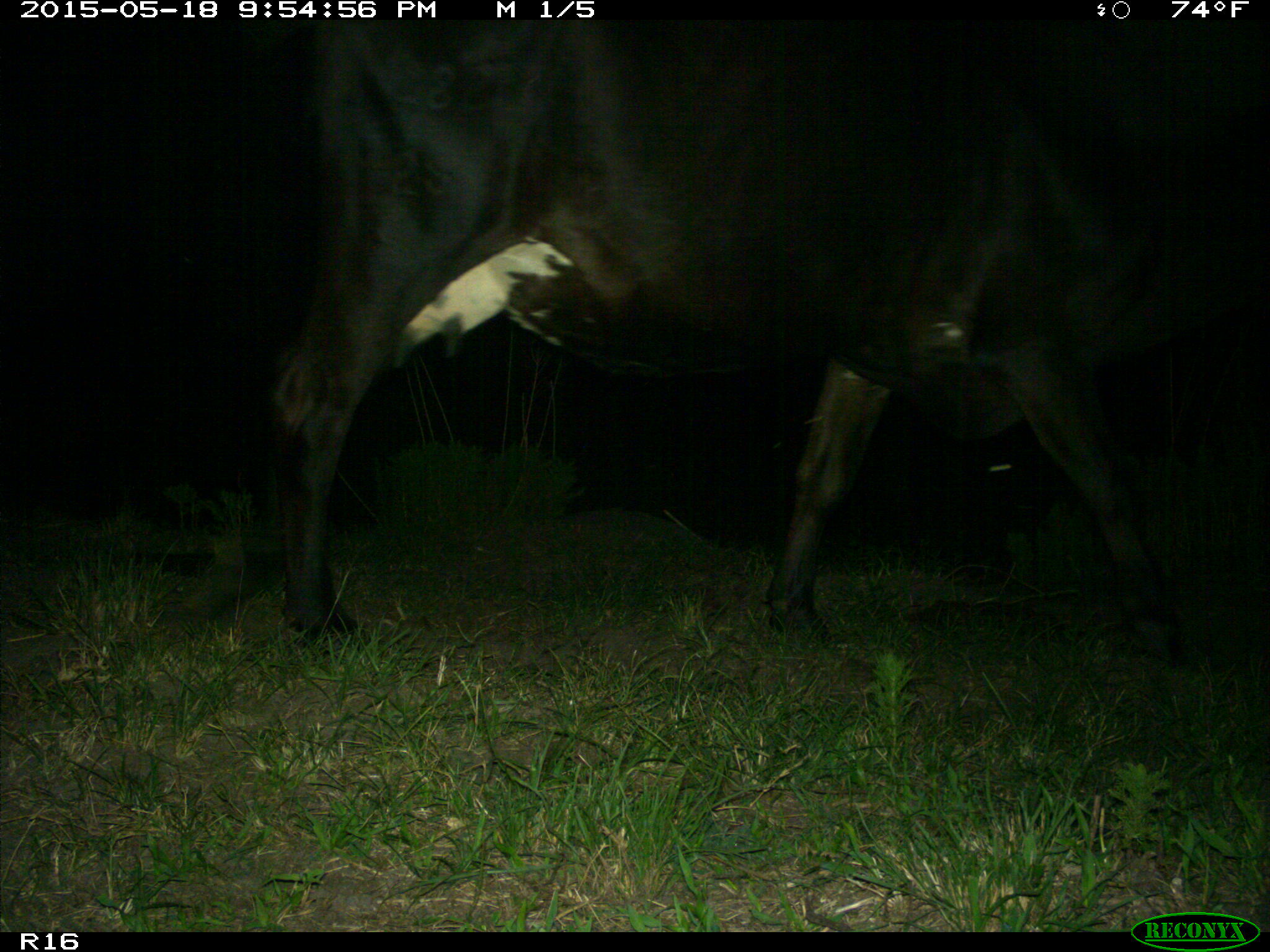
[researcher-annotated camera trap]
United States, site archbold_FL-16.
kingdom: Animalia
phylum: Chordata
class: Mammalia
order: Artiodactyla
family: Bovidae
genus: Bos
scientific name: Bos taurus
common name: domestic cow